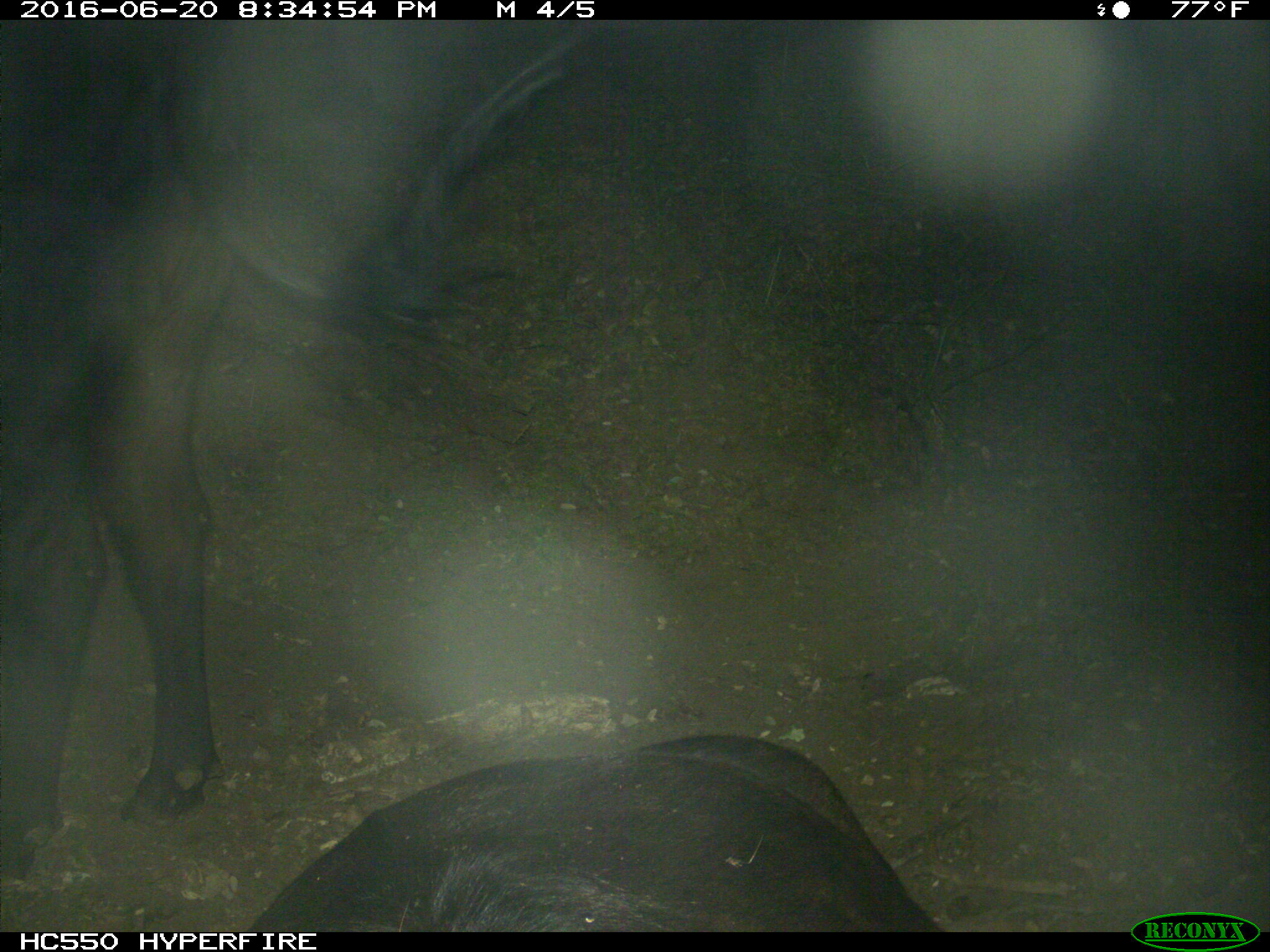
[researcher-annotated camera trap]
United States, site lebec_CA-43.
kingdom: Animalia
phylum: Chordata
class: Mammalia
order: Artiodactyla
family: Bovidae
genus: Bos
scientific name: Bos taurus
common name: domestic cow